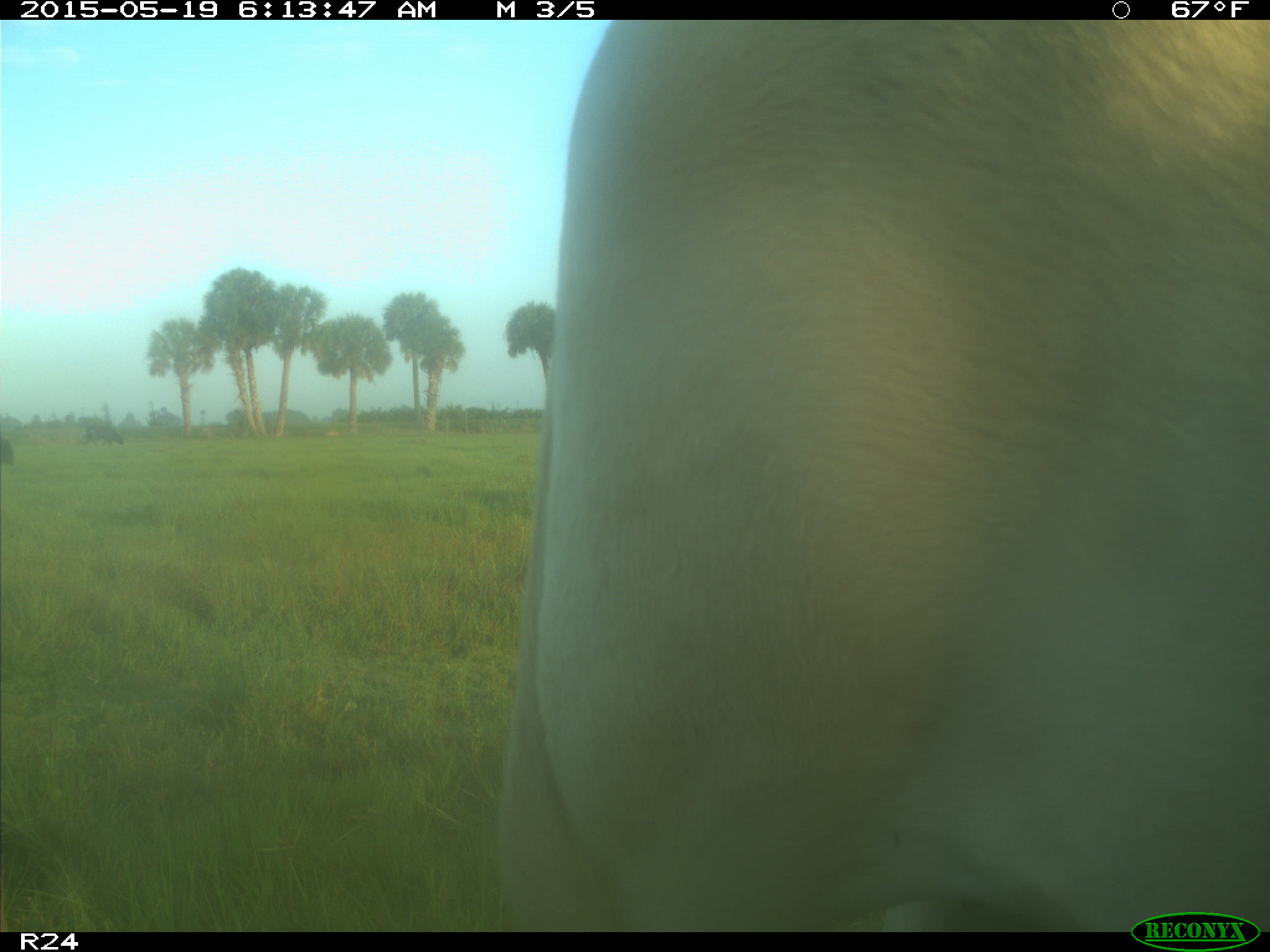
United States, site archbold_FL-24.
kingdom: Animalia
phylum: Chordata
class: Mammalia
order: Artiodactyla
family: Bovidae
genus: Bos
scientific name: Bos taurus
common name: domestic cow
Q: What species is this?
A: Bos taurus (domestic cow).